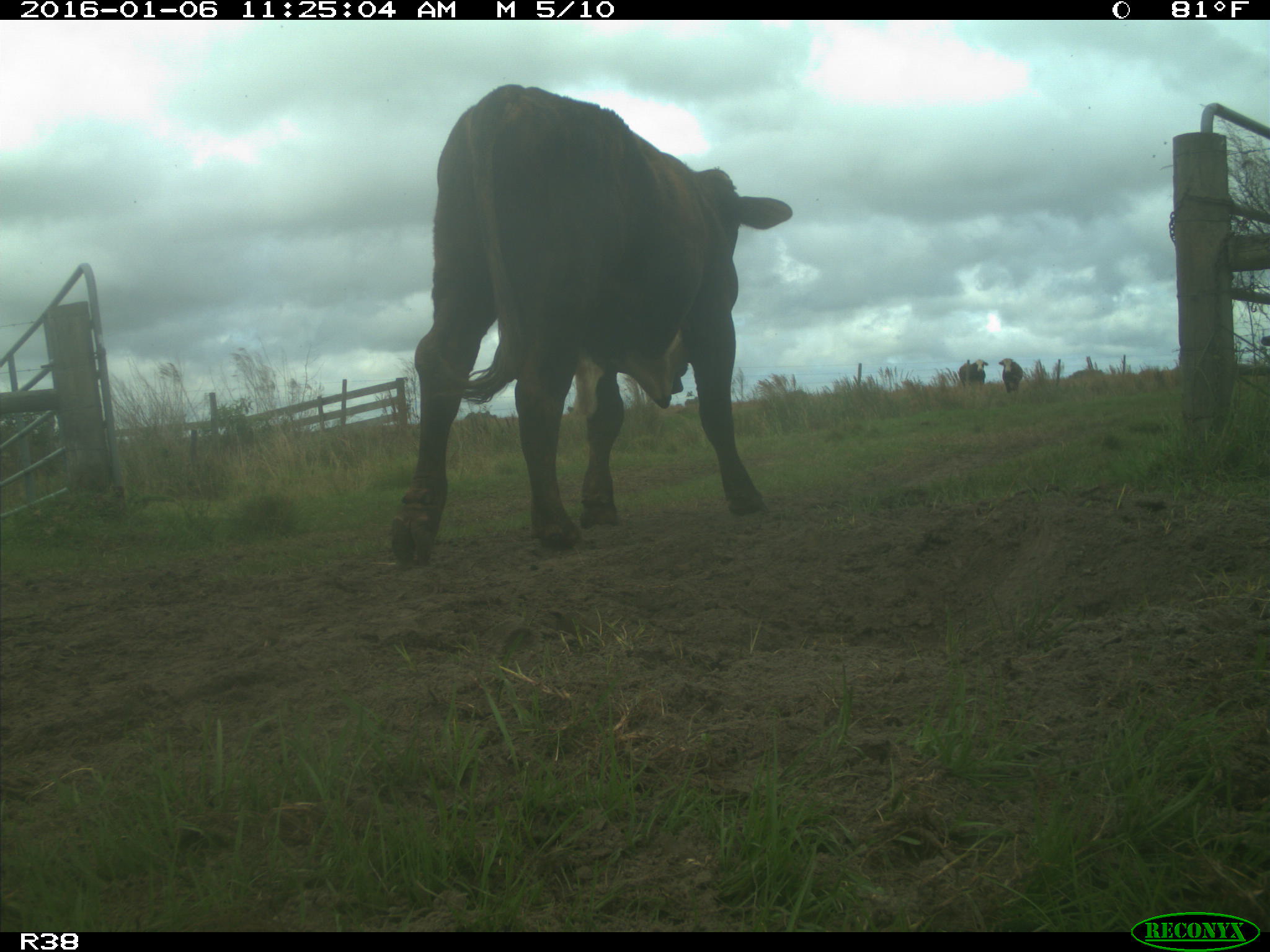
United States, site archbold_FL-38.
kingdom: Animalia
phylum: Chordata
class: Mammalia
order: Artiodactyla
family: Bovidae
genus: Bos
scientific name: Bos taurus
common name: domestic cow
Bos taurus (domestic cow).